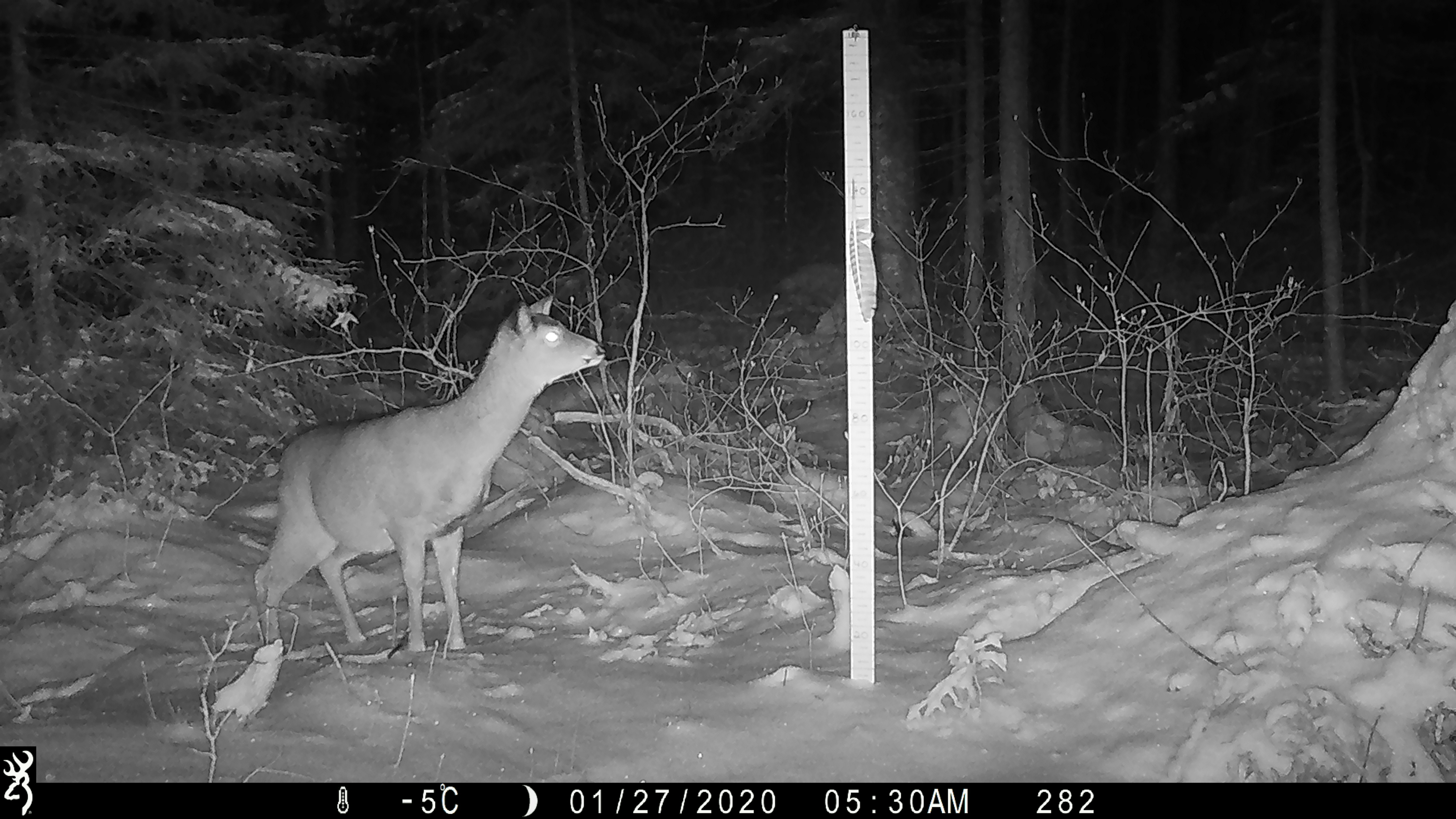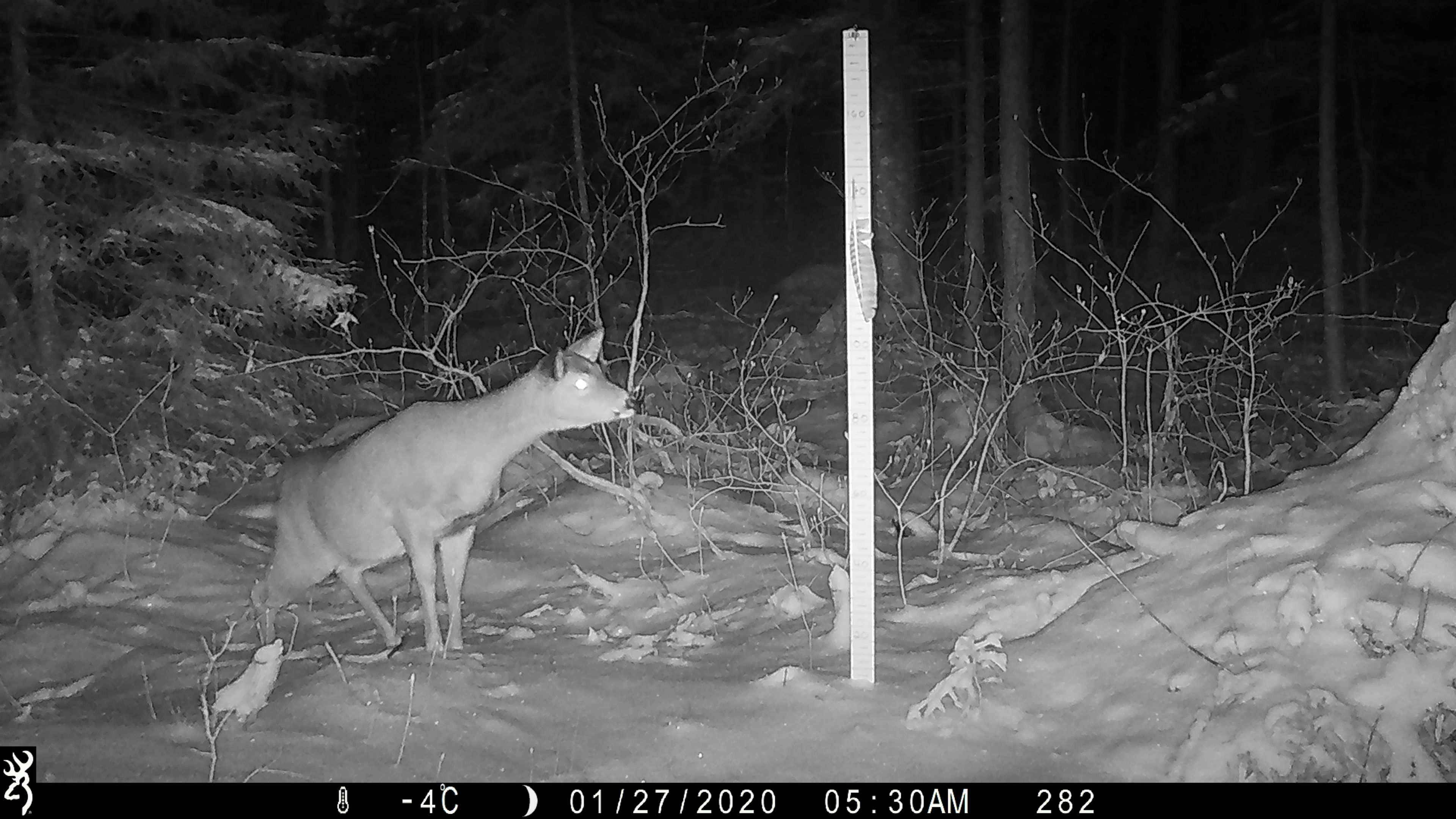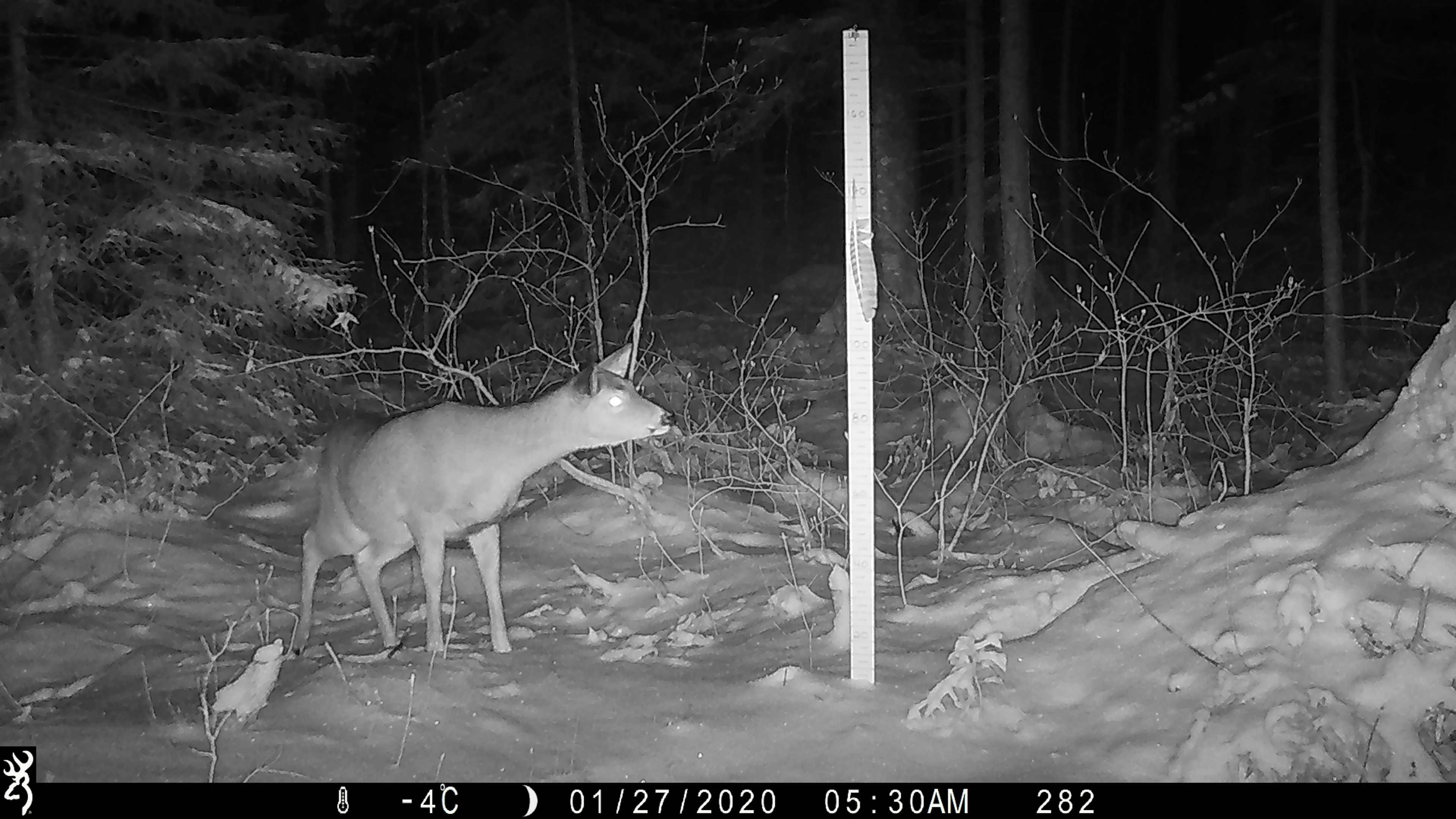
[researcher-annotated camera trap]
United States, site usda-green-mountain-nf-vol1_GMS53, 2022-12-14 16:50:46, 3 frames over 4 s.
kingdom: Animalia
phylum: Chordata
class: Mammalia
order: Artiodactyla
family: Cervidae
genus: Odocoileus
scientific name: Odocoileus virginianus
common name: white-tailed deer